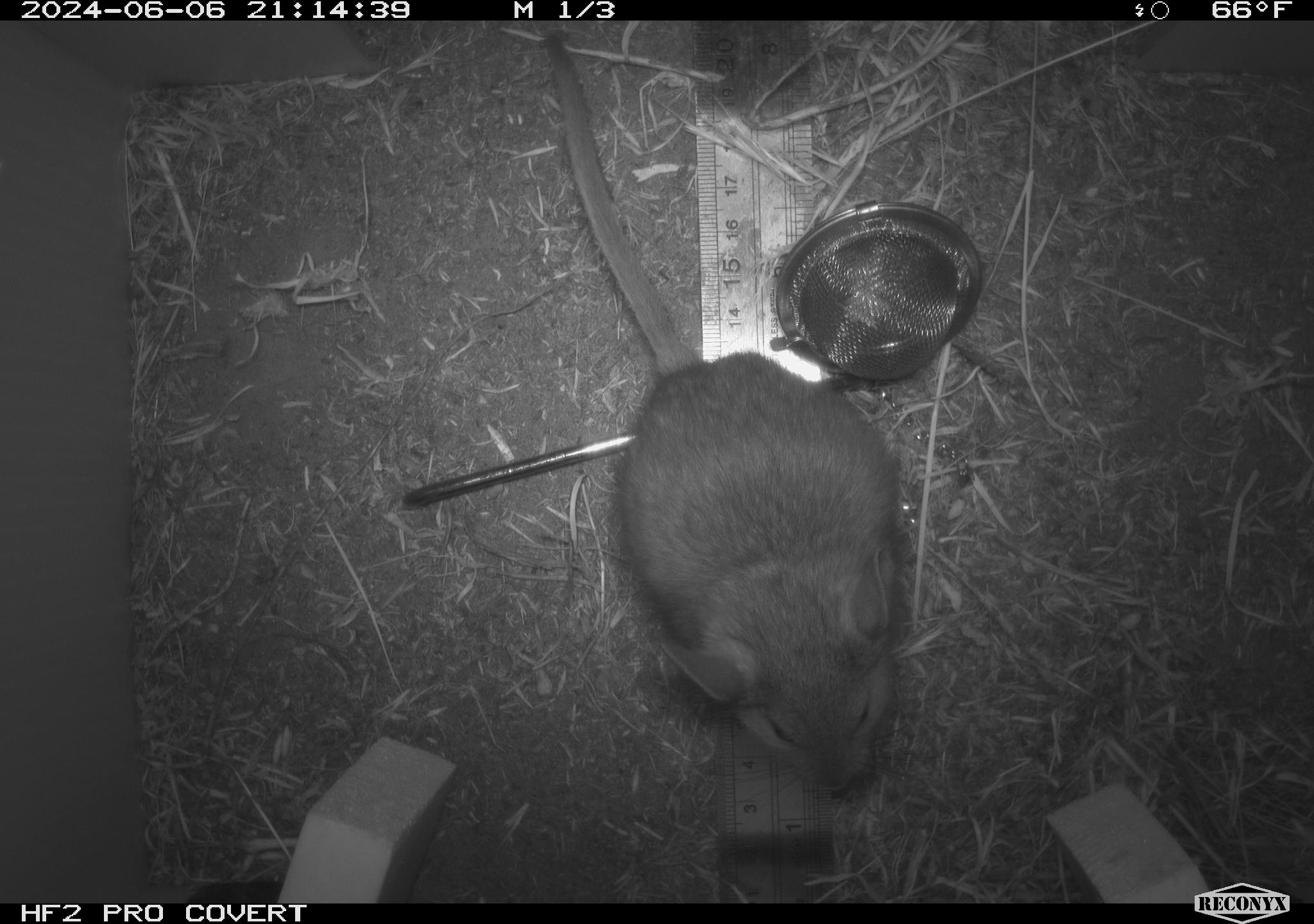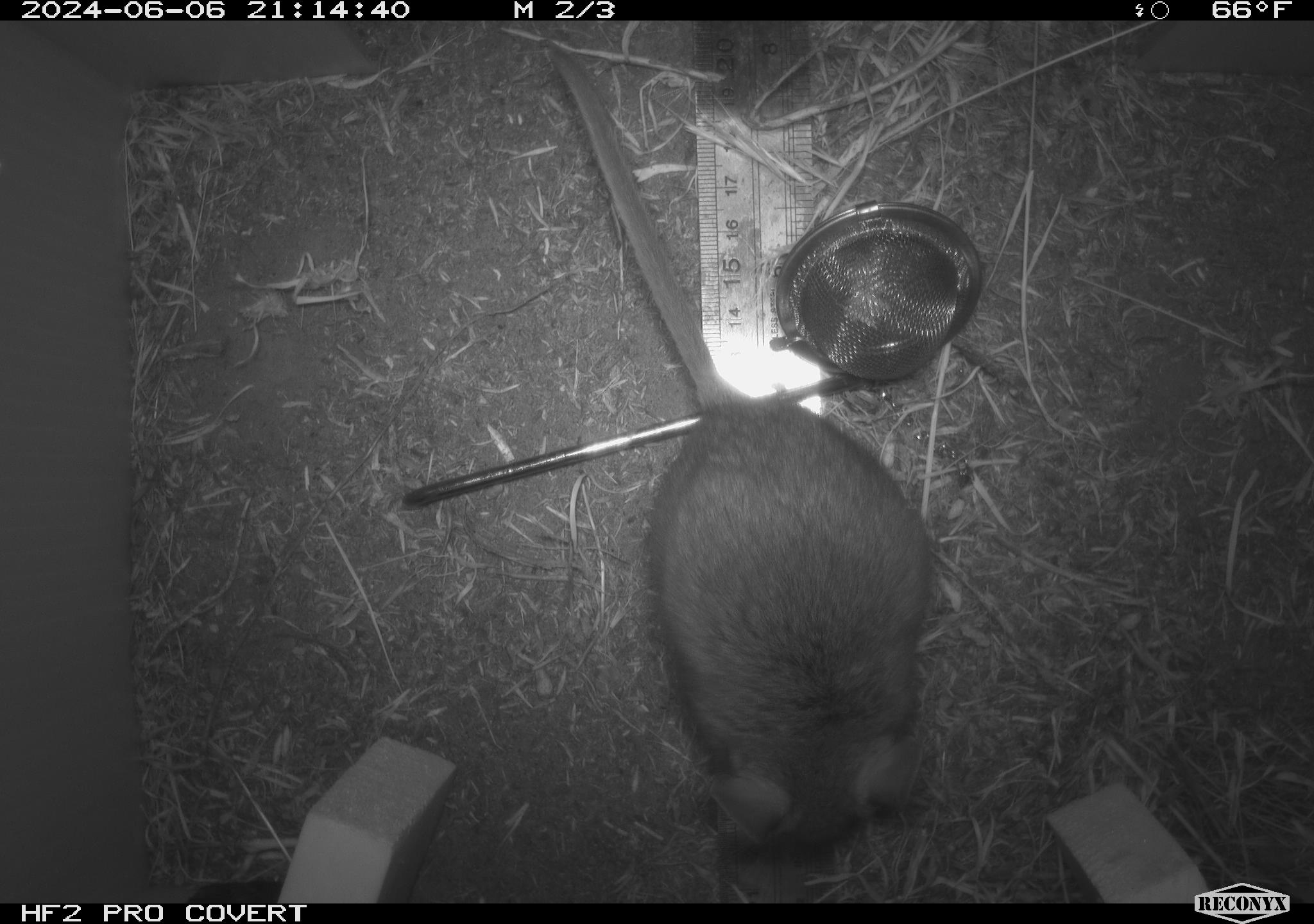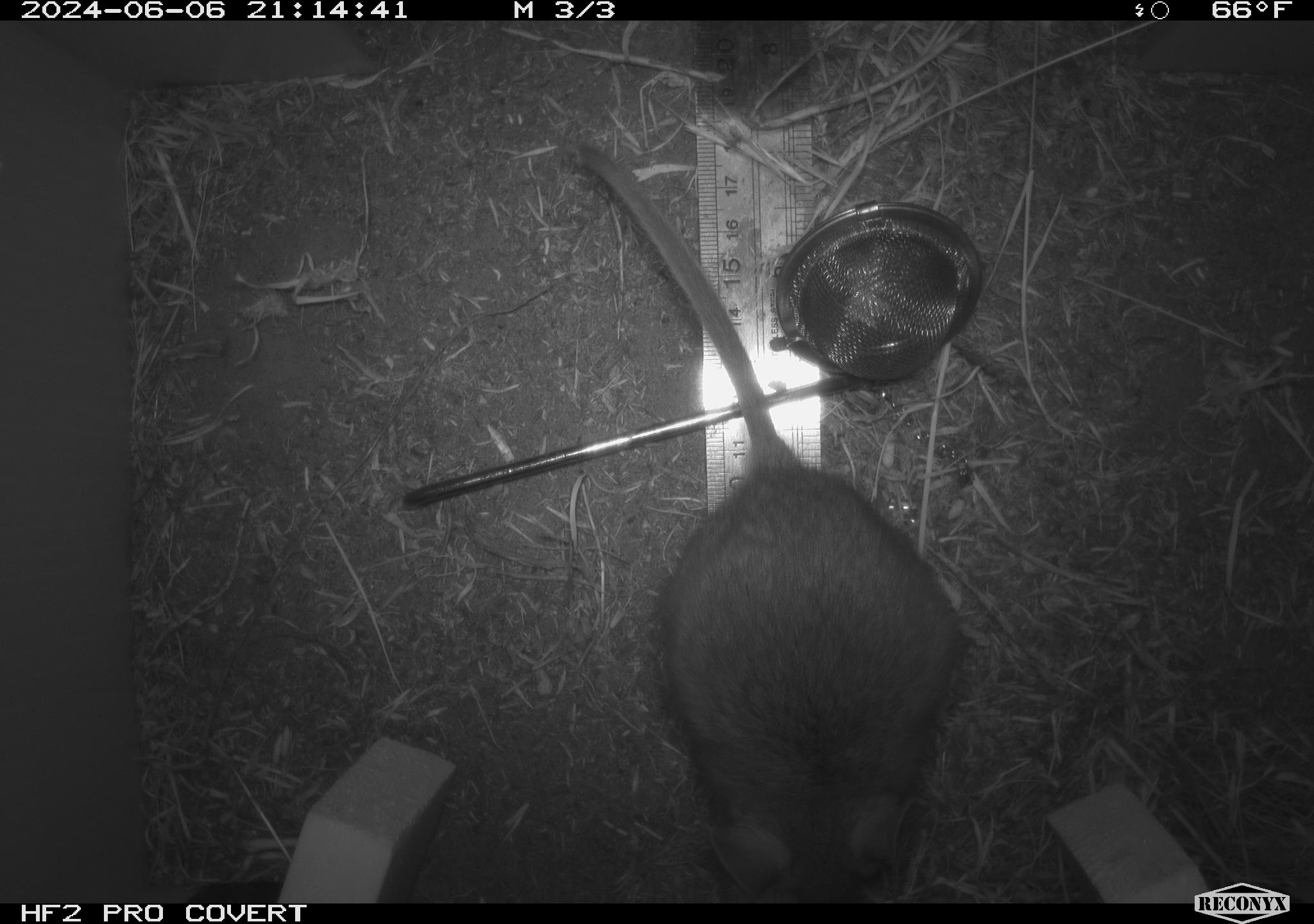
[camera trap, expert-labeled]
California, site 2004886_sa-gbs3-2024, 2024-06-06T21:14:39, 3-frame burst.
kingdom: Animalia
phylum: Chordata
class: Mammalia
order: Rodentia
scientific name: Rodentia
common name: woodrat or rat or mouse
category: woodrat or rat or mouse species